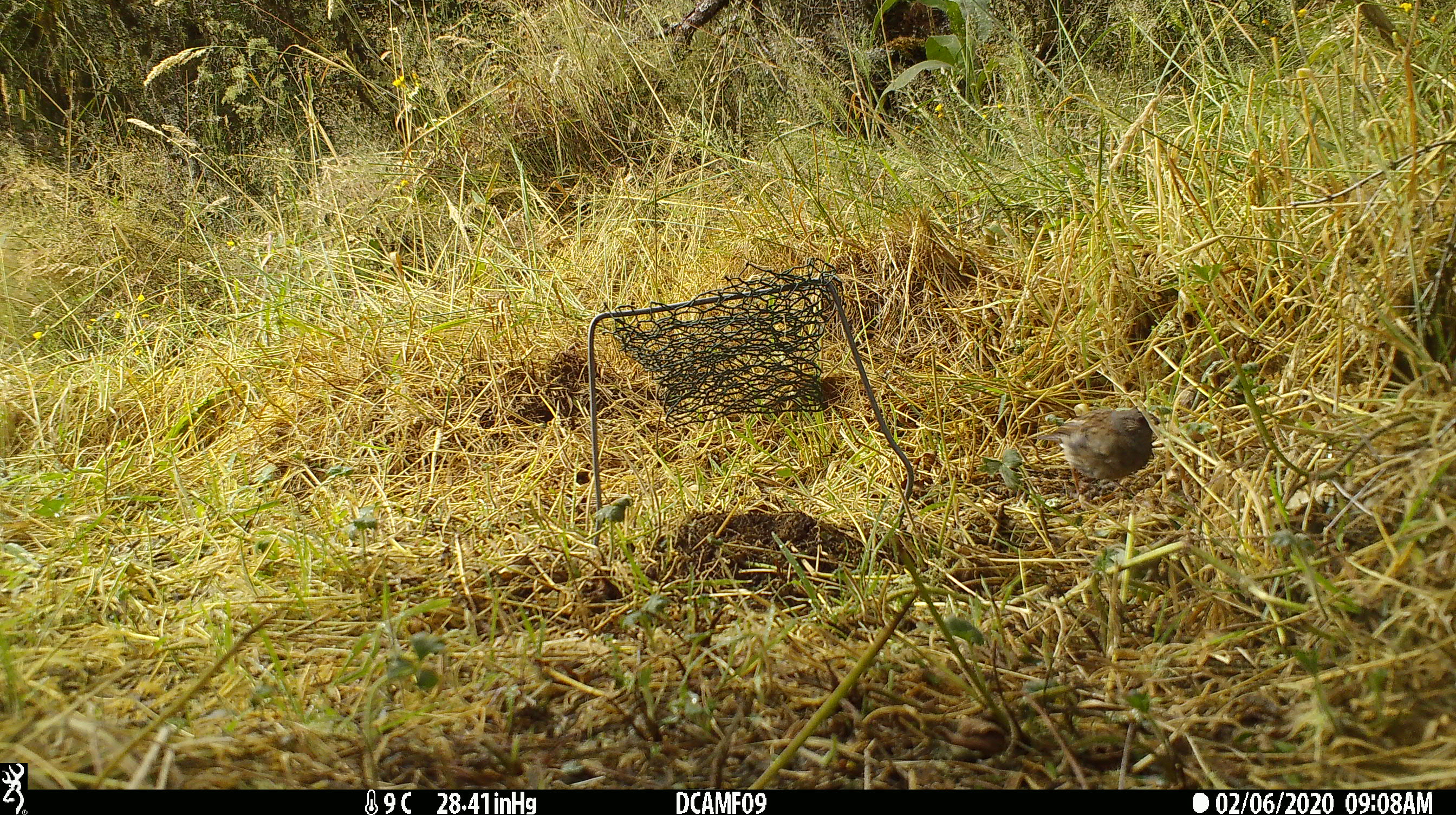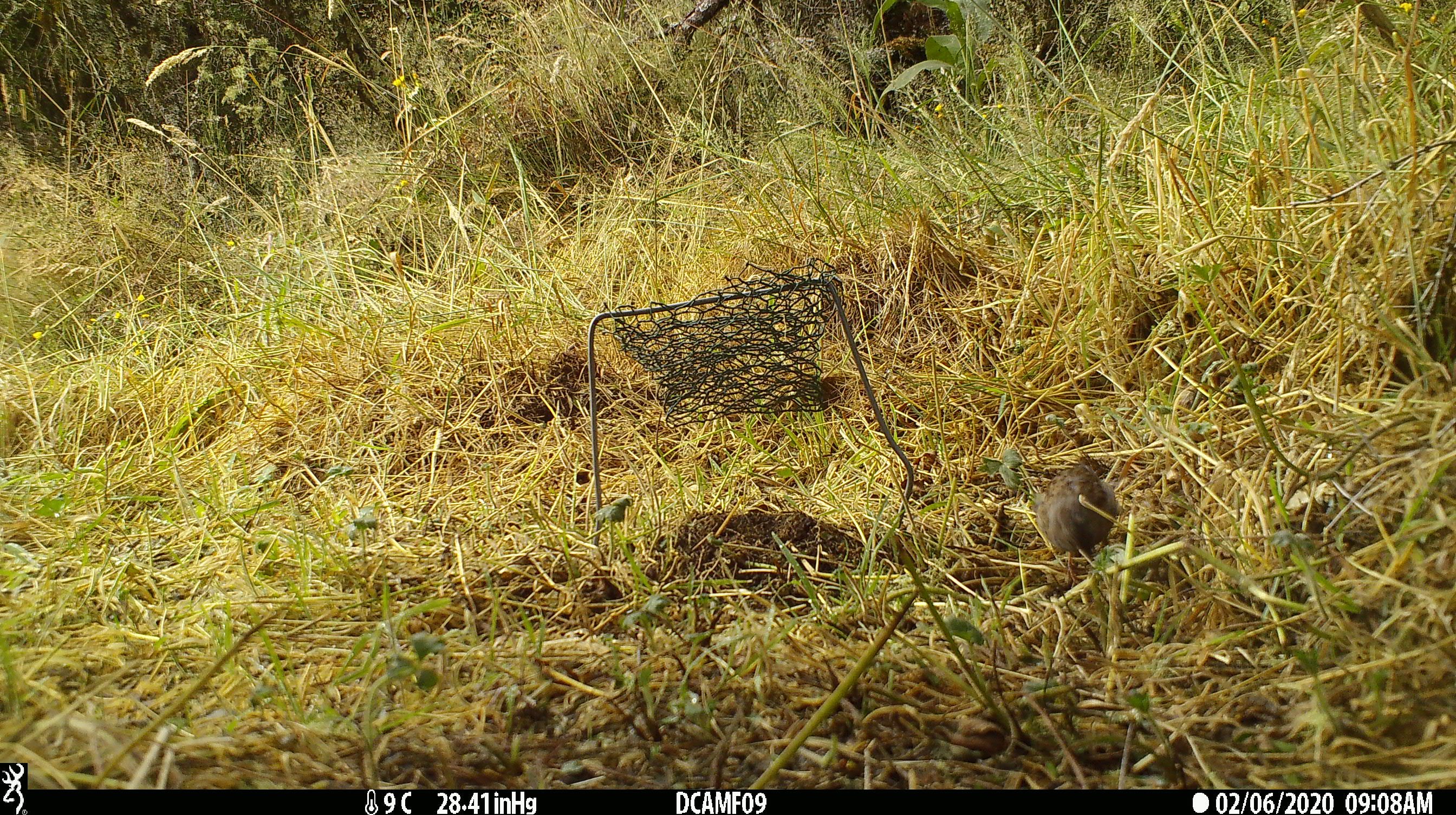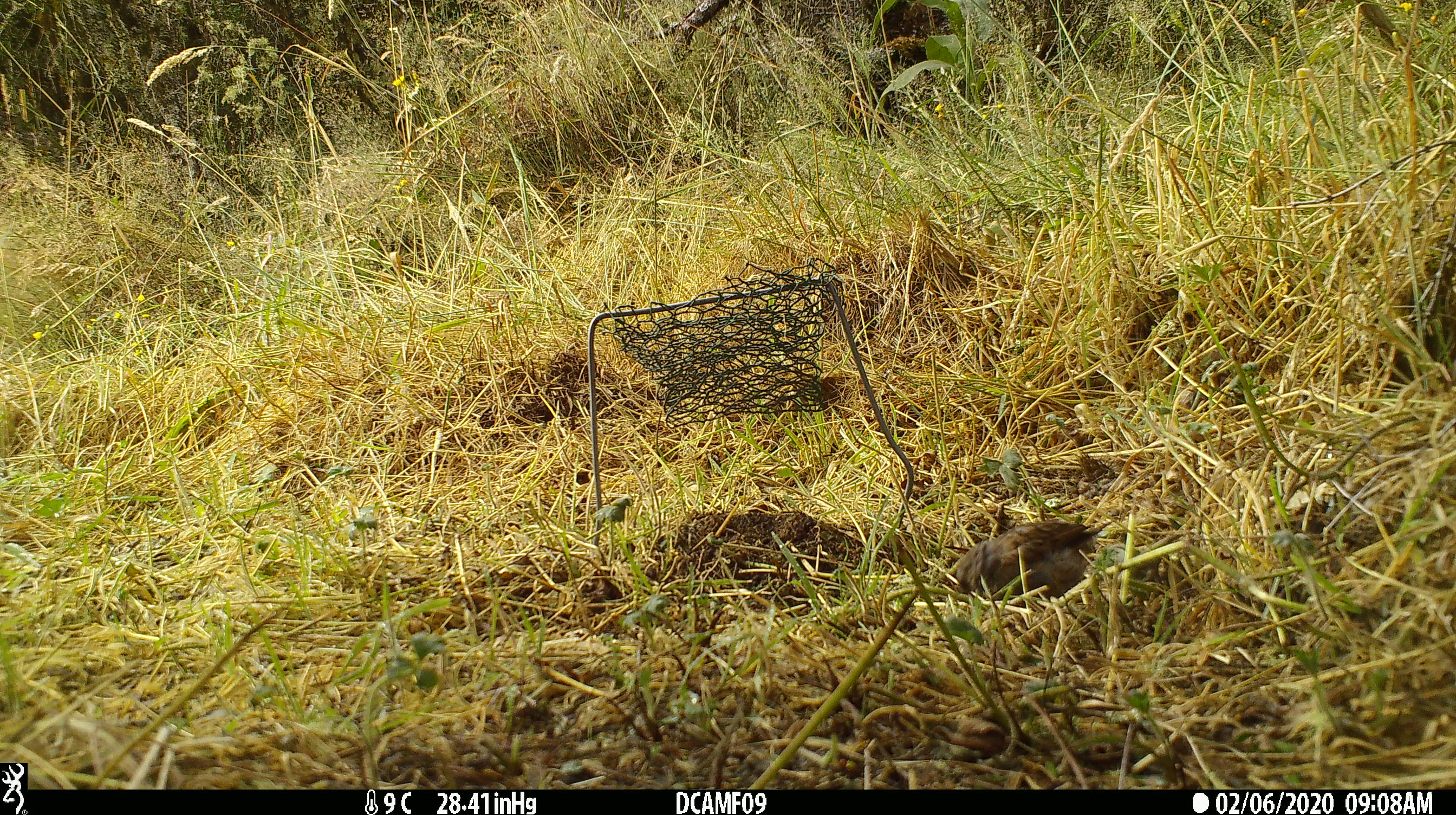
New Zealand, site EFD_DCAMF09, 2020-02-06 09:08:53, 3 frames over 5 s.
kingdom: Animalia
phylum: Chordata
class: Aves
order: Passeriformes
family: Prunellidae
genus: Prunella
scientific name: Prunella modularis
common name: dunnock